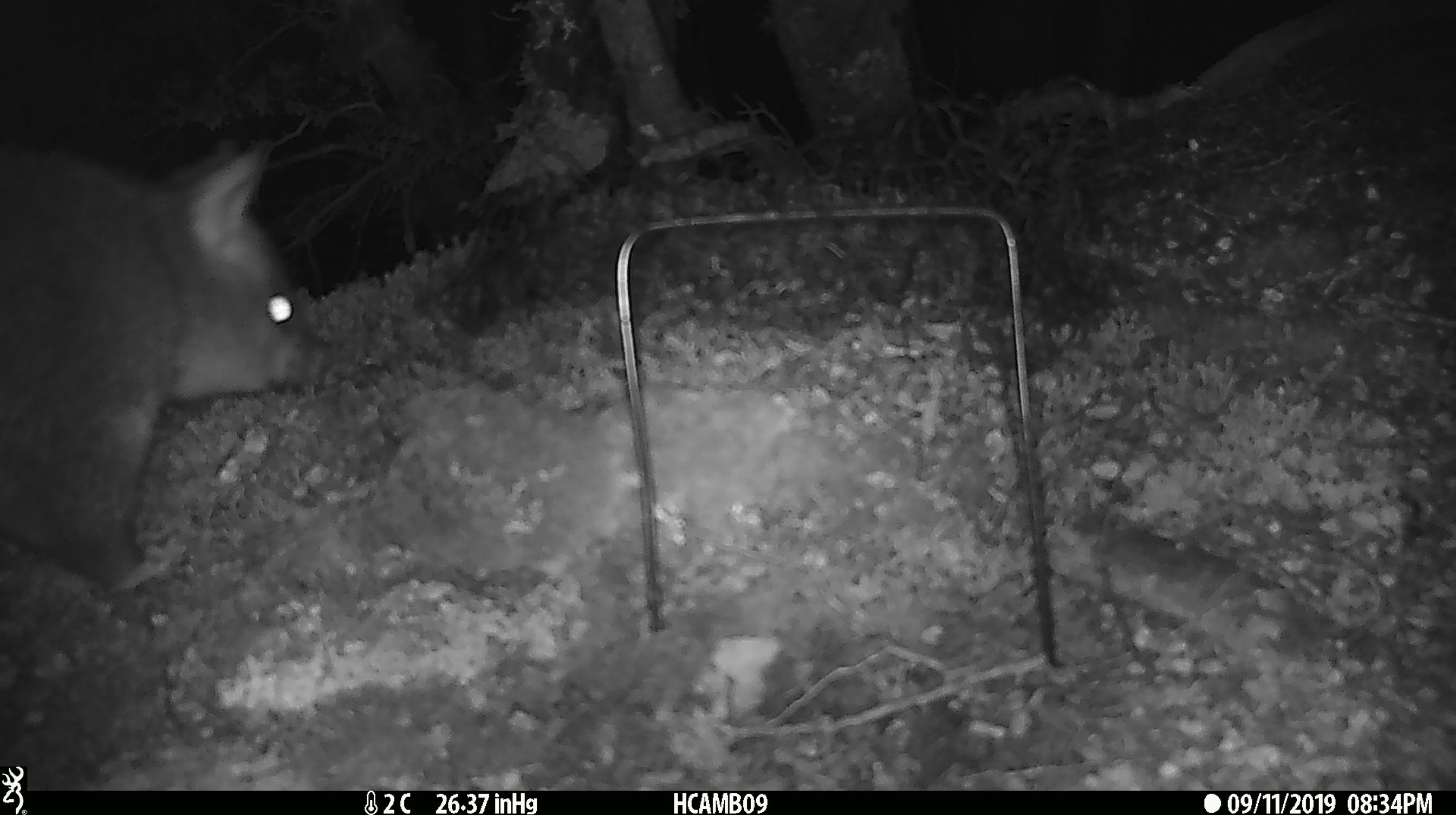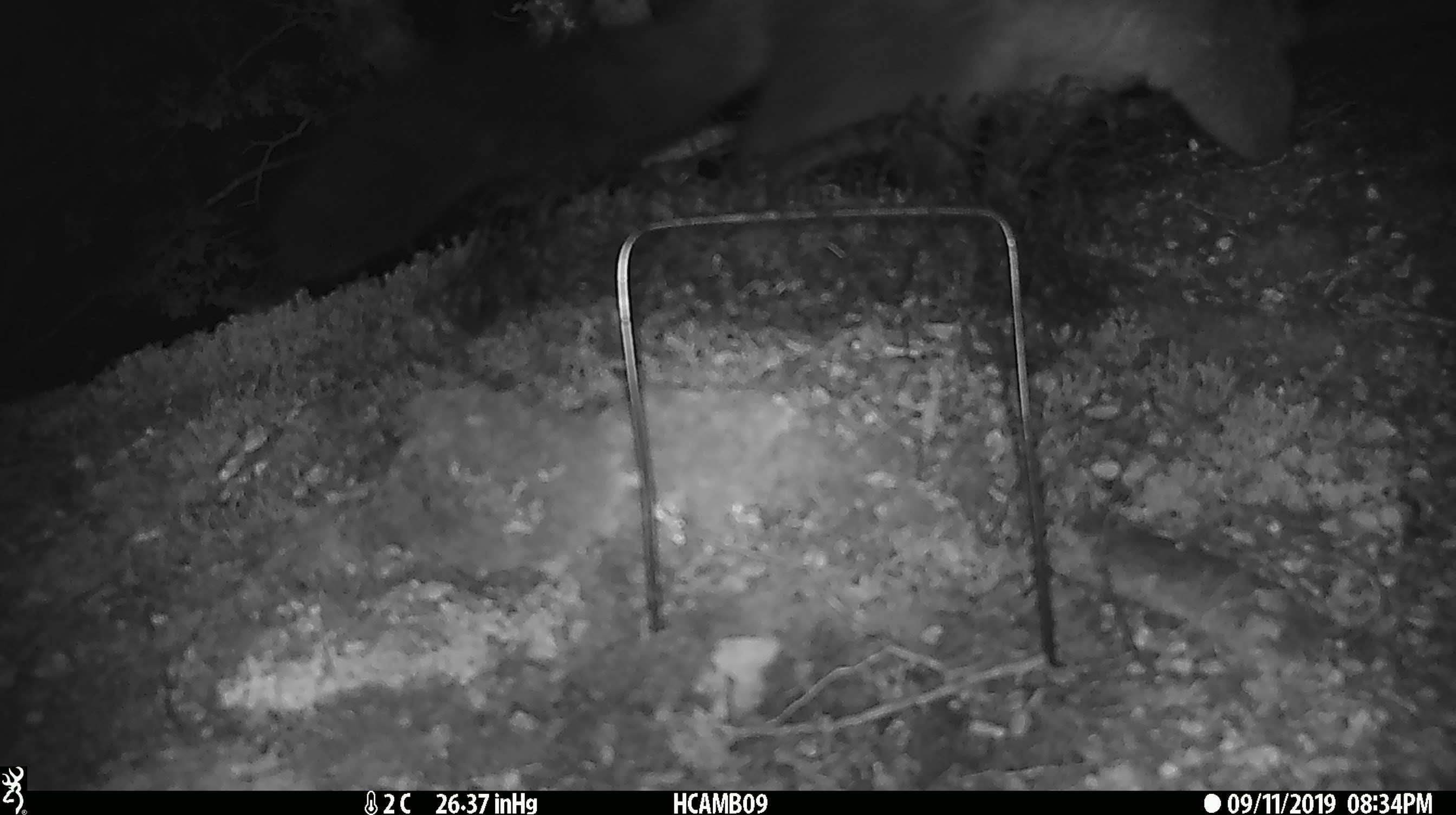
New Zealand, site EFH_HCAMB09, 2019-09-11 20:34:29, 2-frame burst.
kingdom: Animalia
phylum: Chordata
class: Mammalia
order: Diprotodontia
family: Phalangeridae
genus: Trichosurus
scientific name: Trichosurus vulpecula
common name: common brushtail possum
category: possum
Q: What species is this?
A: Possum (common brushtail possum) (Trichosurus vulpecula).